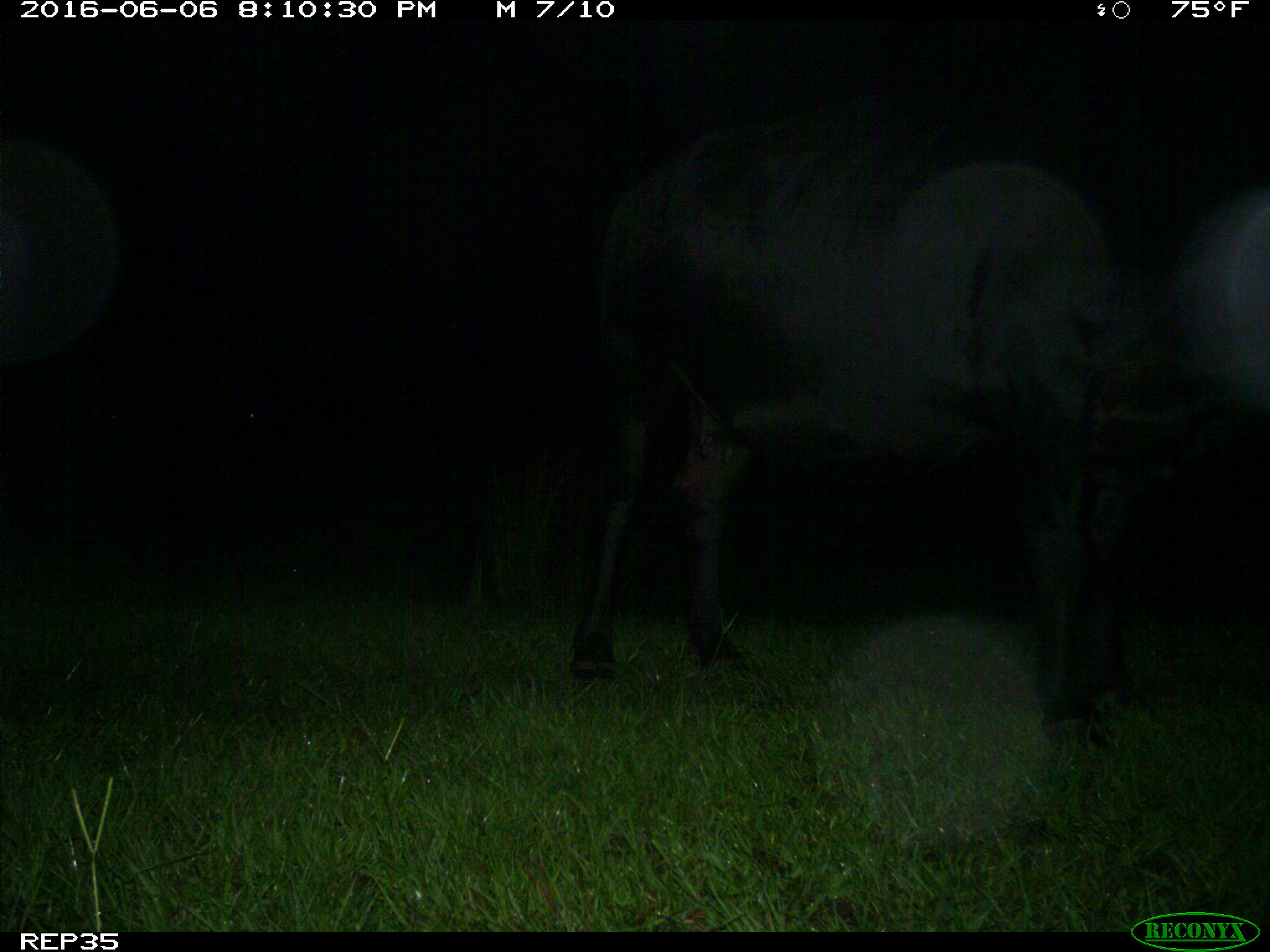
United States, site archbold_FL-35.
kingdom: Animalia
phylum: Chordata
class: Mammalia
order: Artiodactyla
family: Bovidae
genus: Bos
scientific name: Bos taurus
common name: domestic cow